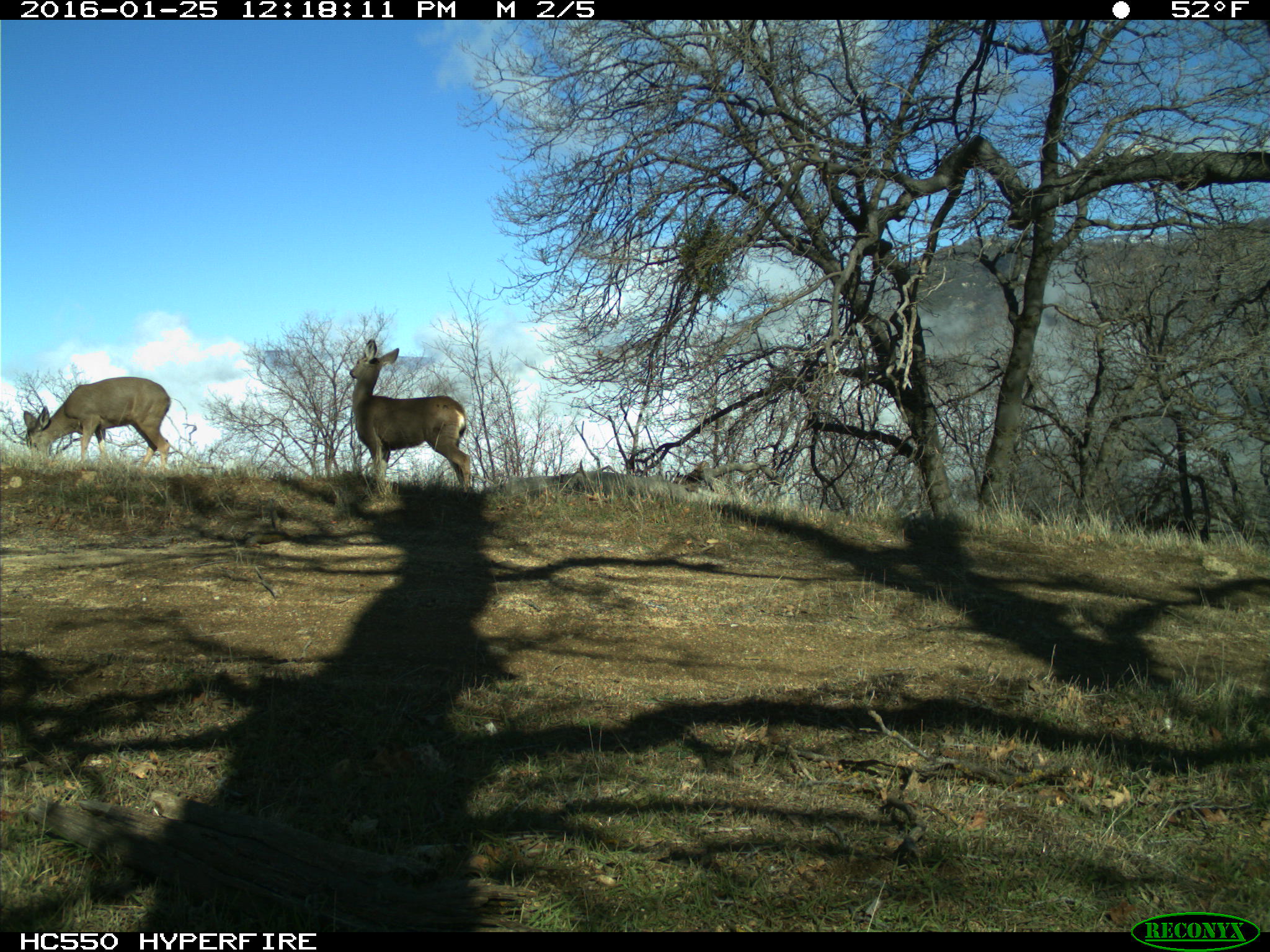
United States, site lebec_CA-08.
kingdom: Animalia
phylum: Chordata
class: Mammalia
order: Artiodactyla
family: Cervidae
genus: Odocoileus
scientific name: Odocoileus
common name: deer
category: unidentified deer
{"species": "unidentified deer (deer) (Odocoileus)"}